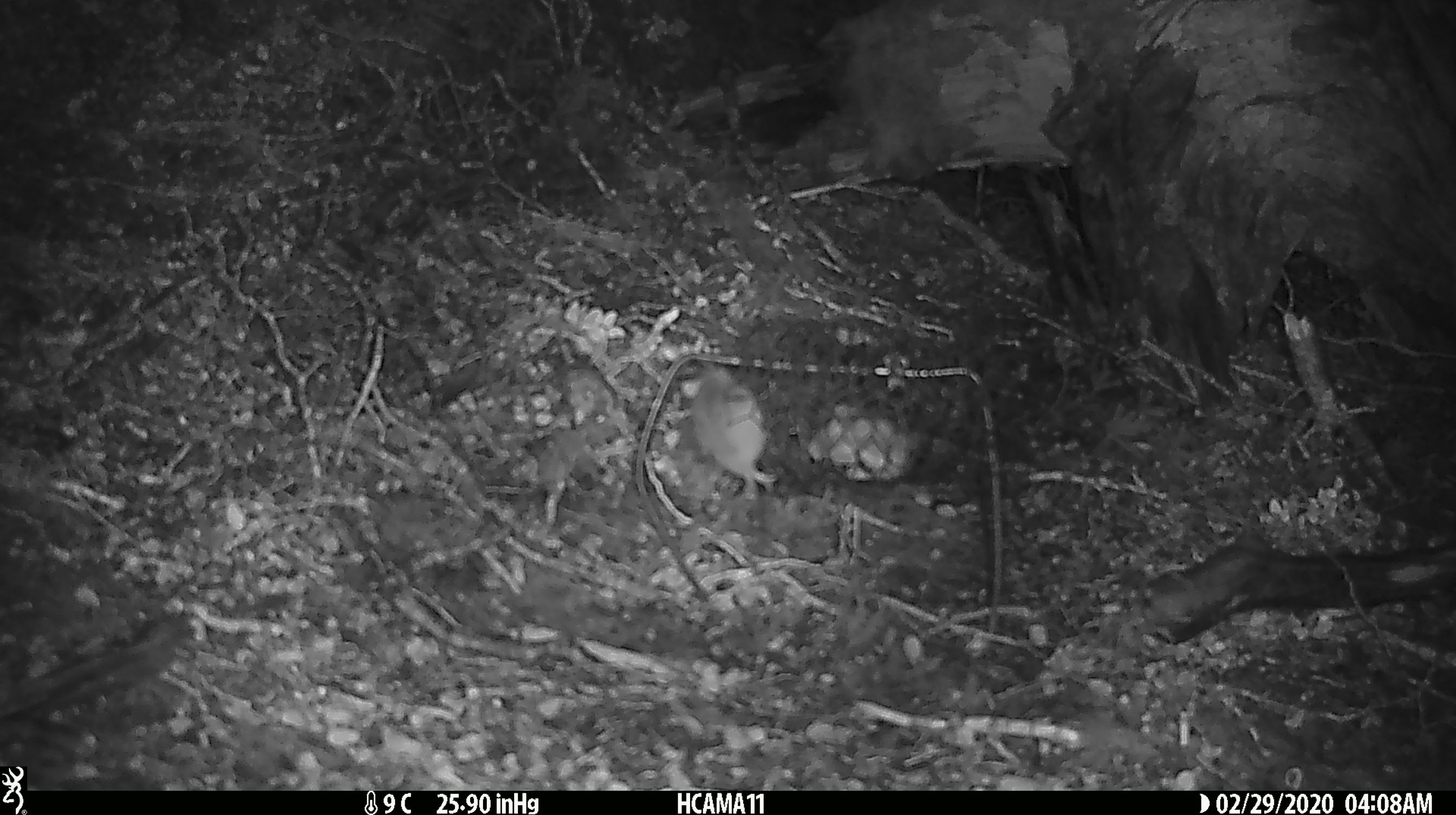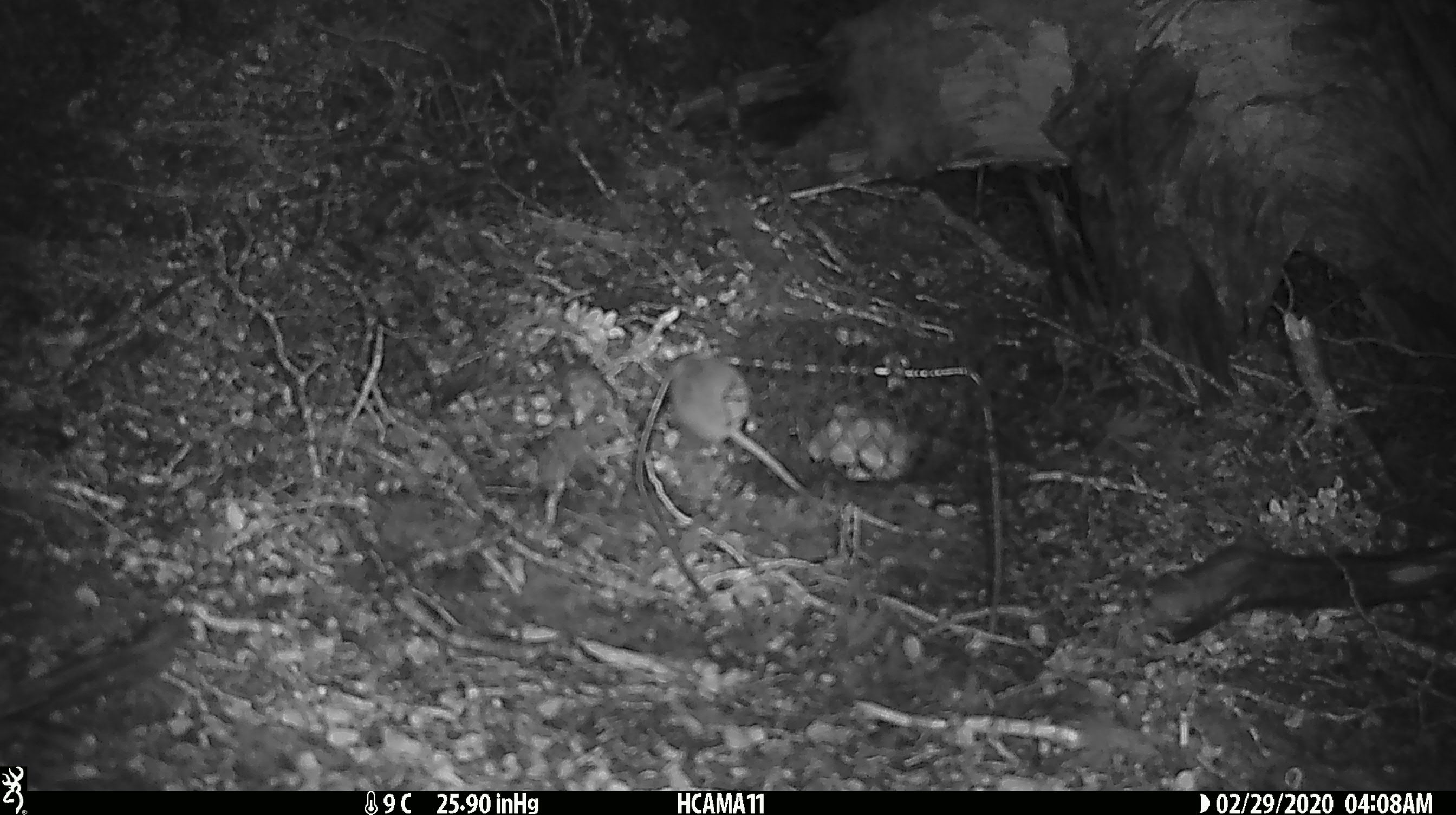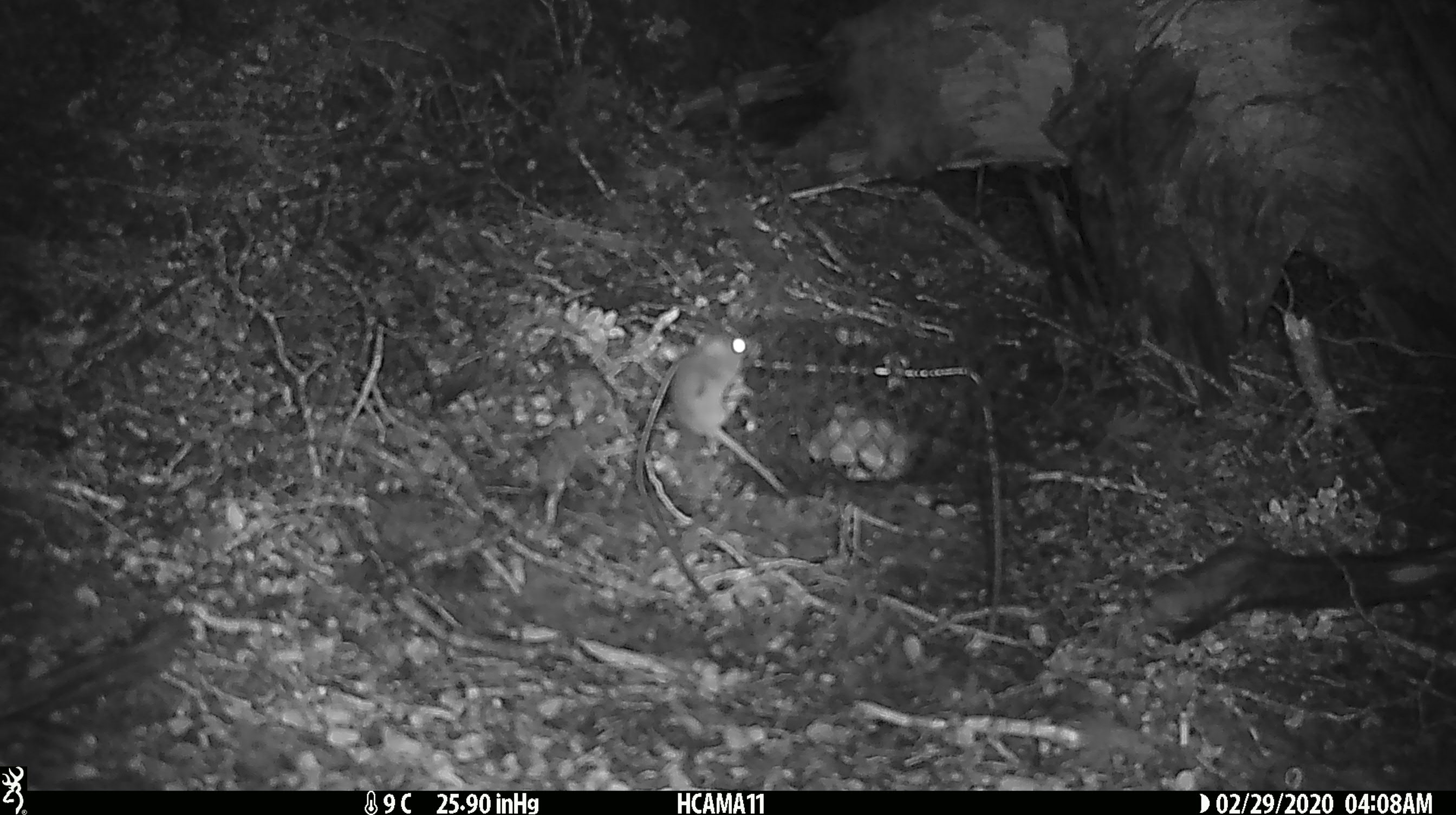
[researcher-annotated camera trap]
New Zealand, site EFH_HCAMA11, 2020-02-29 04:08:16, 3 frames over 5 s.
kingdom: Animalia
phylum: Chordata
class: Mammalia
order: Rodentia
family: Muridae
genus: Mus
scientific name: Mus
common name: mouse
Mouse (Mus).